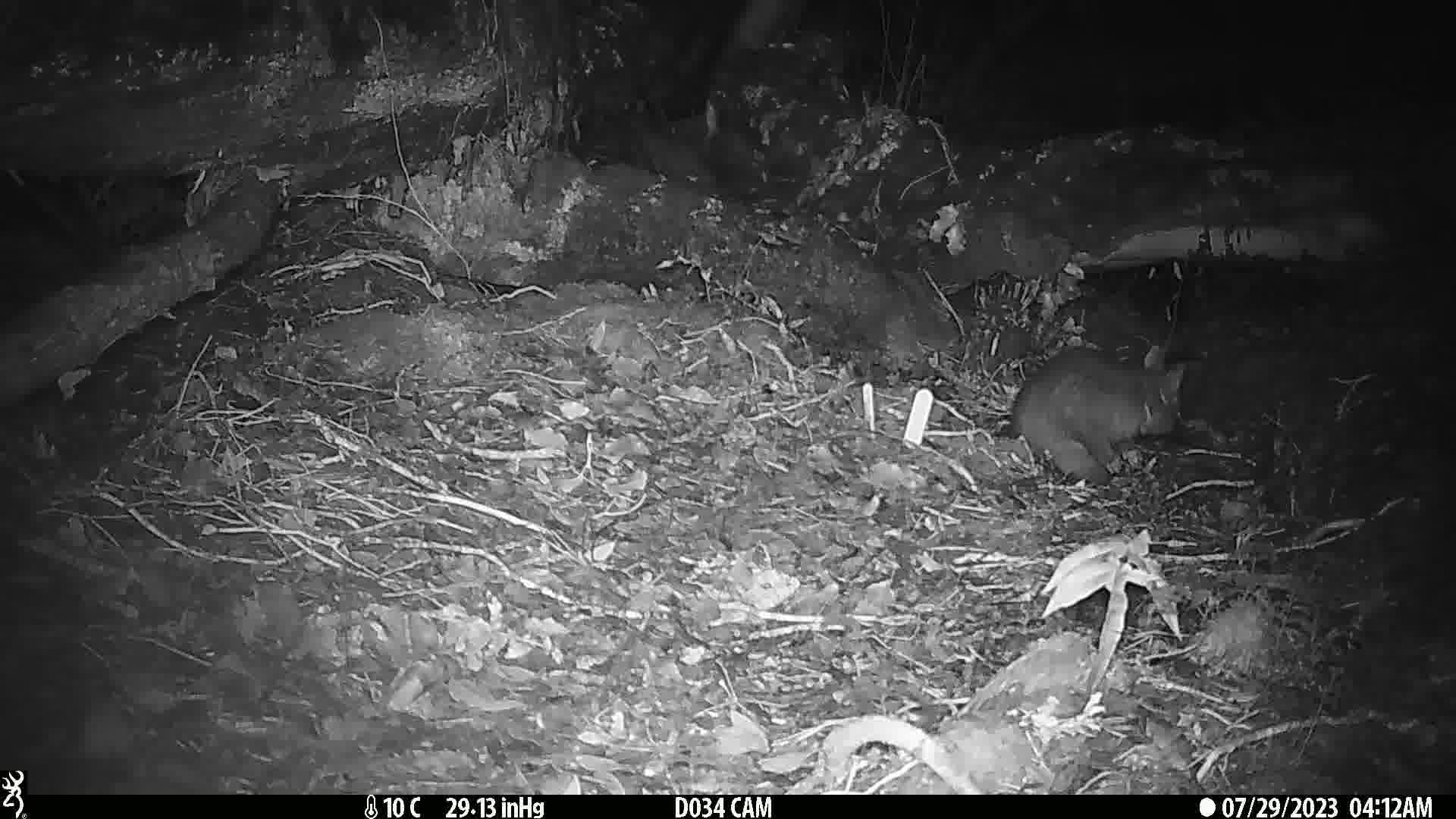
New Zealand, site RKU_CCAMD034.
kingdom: Animalia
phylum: Chordata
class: Mammalia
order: Diprotodontia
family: Phalangeridae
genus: Trichosurus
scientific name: Trichosurus vulpecula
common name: common brushtail possum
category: possum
Possum (common brushtail possum) (Trichosurus vulpecula).